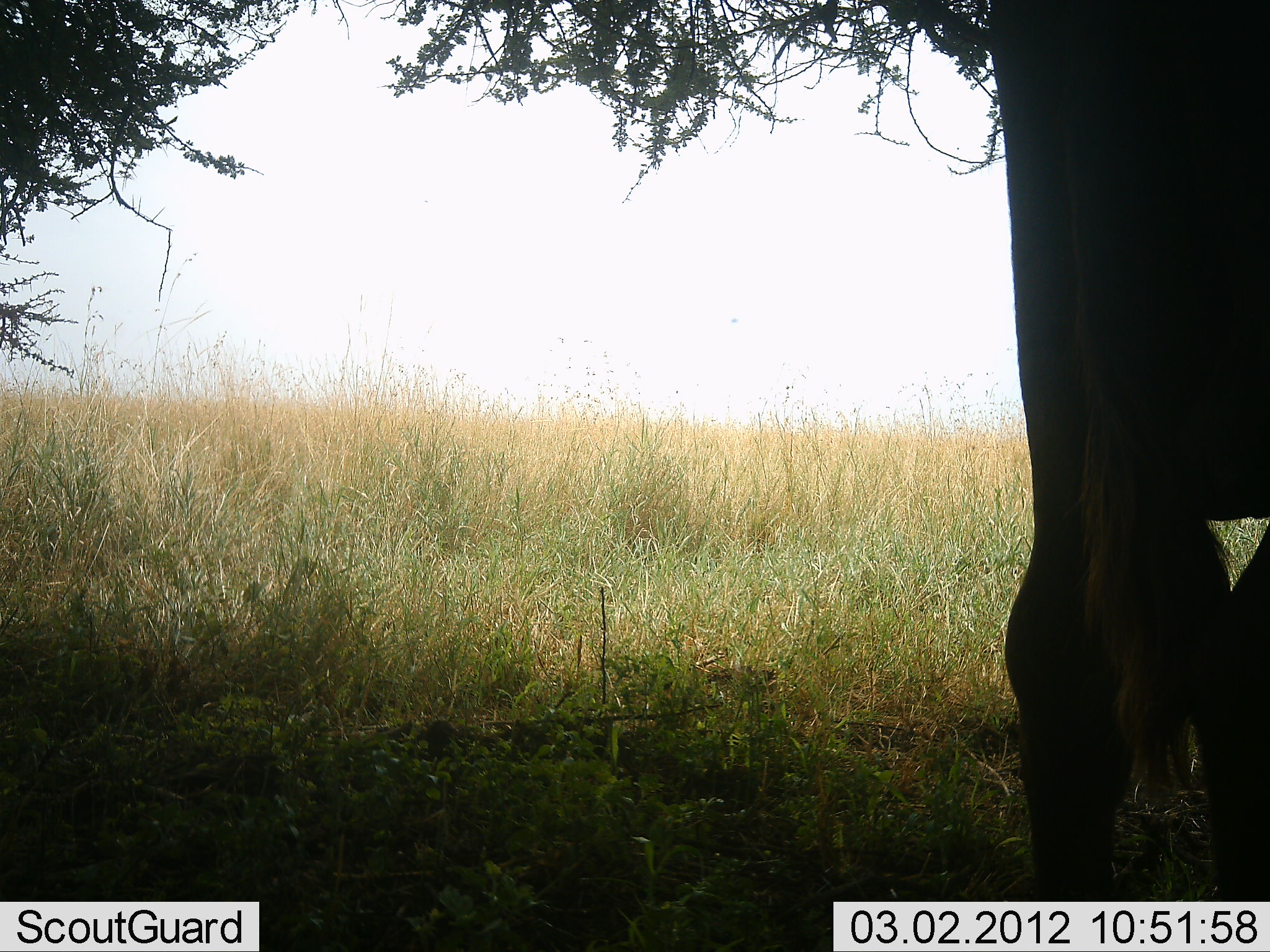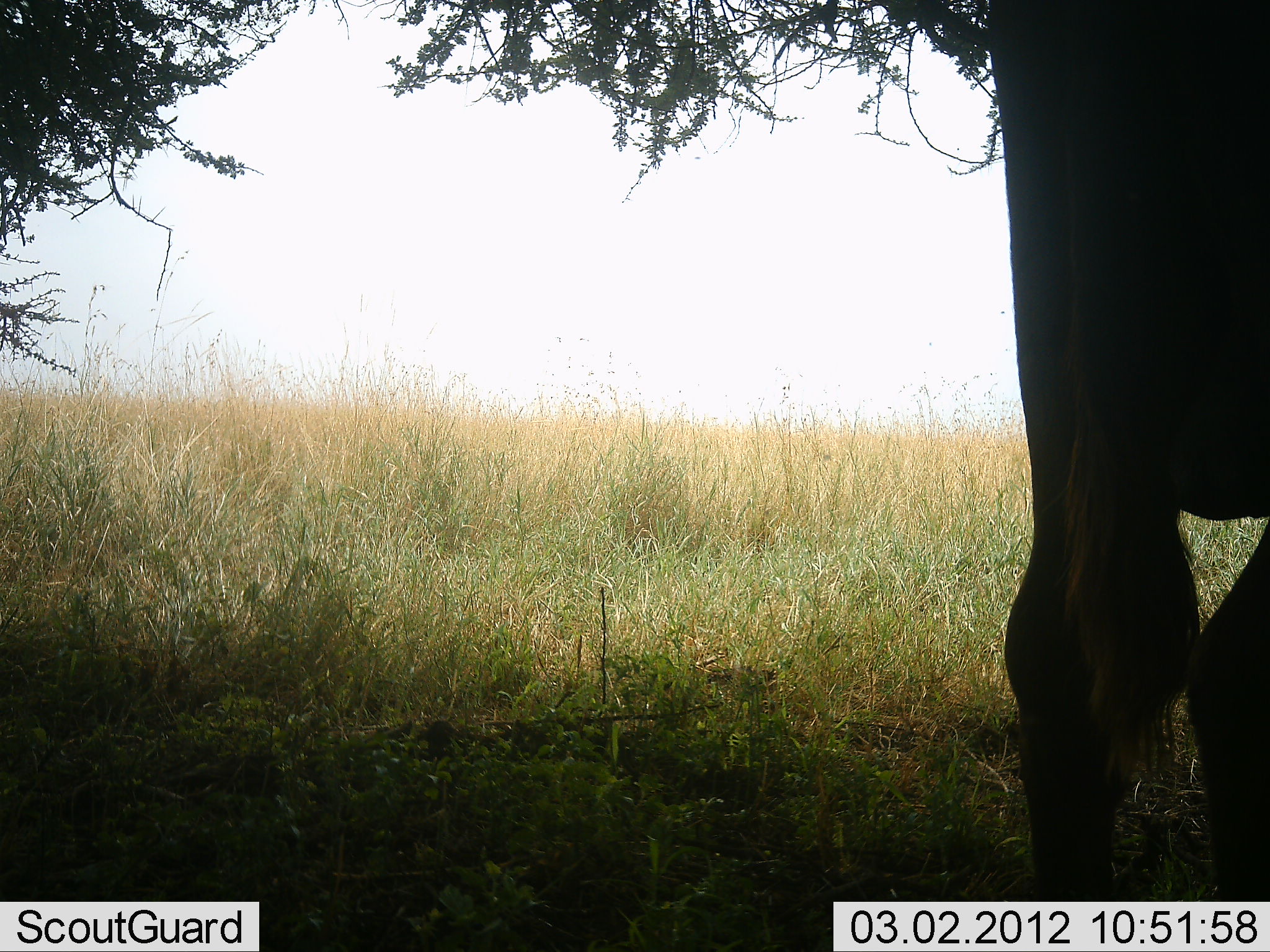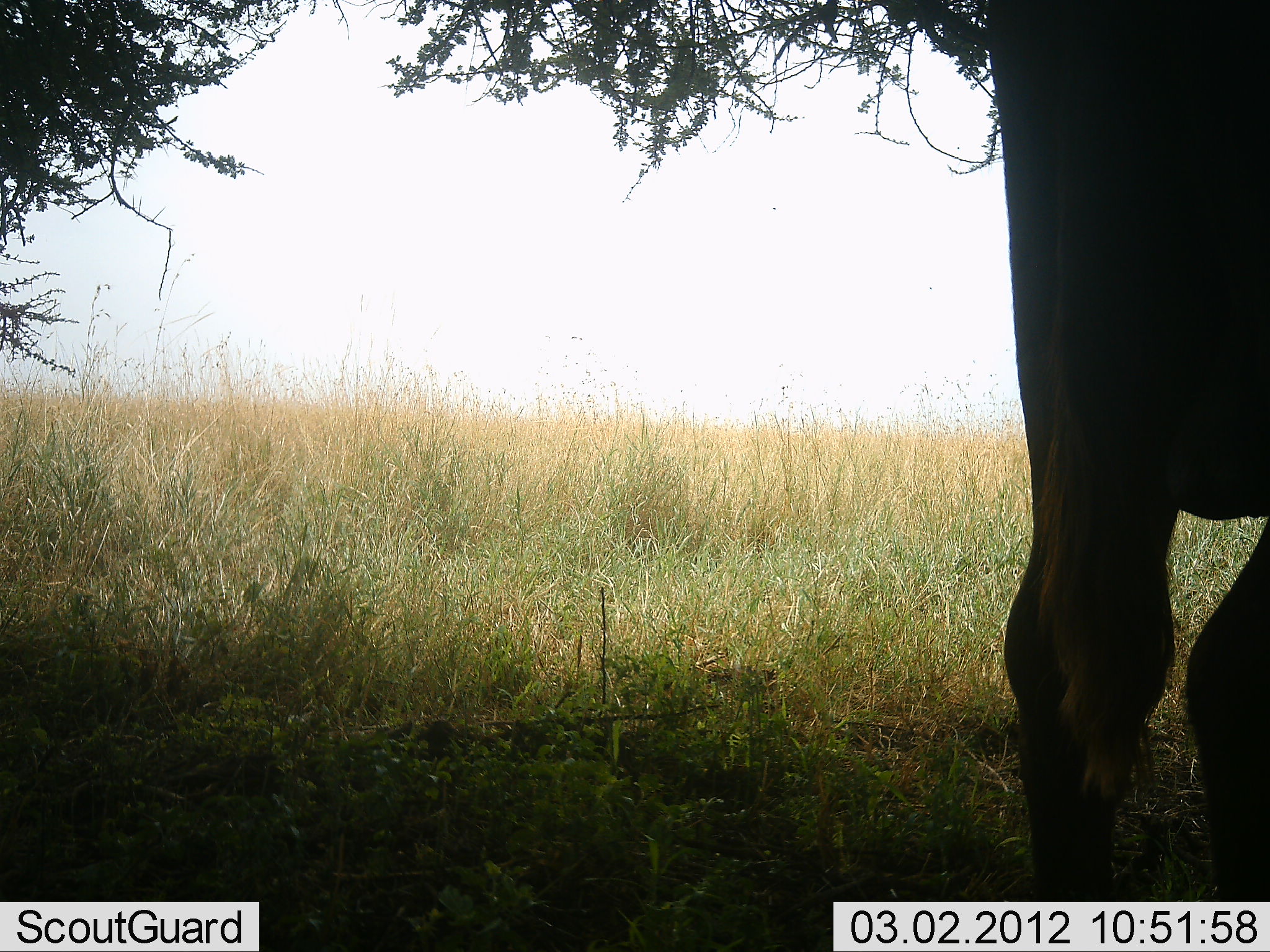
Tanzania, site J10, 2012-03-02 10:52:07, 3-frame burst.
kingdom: Animalia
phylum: Chordata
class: Mammalia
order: Artiodactyla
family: Bovidae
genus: Connochaetes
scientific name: Connochaetes taurinus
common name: blue wildebeest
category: wildebeest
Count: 1.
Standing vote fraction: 100%.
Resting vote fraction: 14%.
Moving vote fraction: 0%.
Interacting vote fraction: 0%.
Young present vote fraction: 0%.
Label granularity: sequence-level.